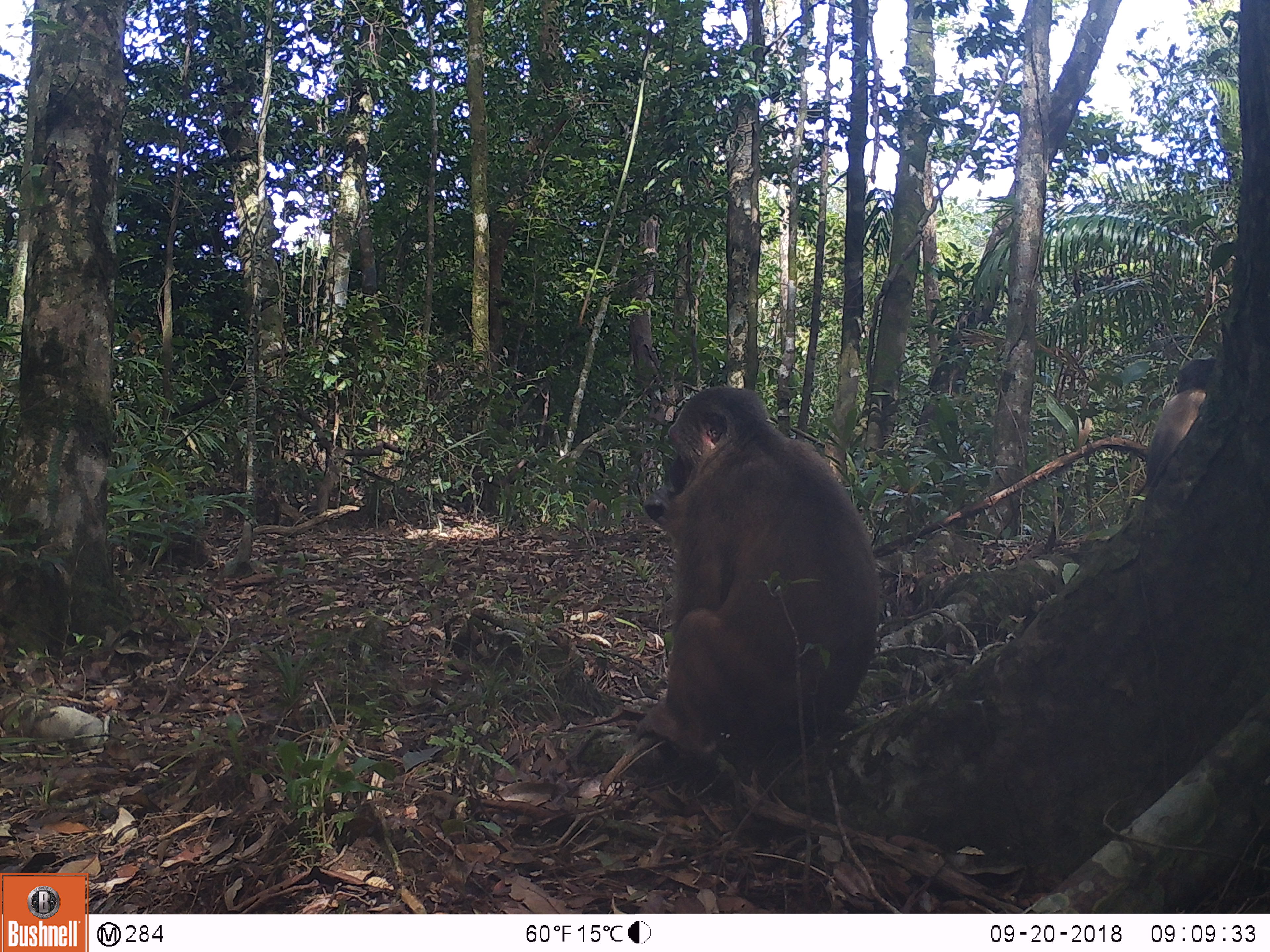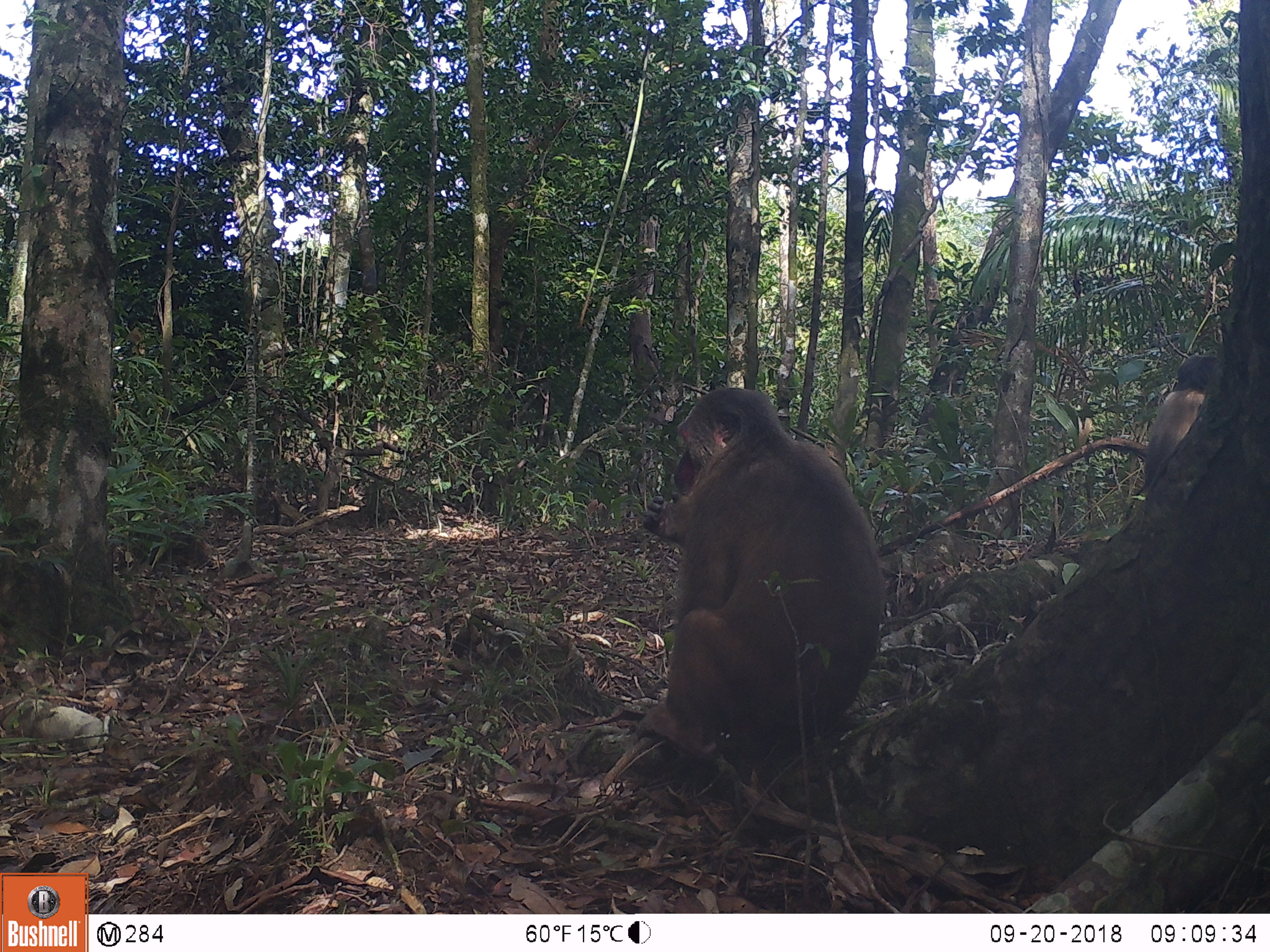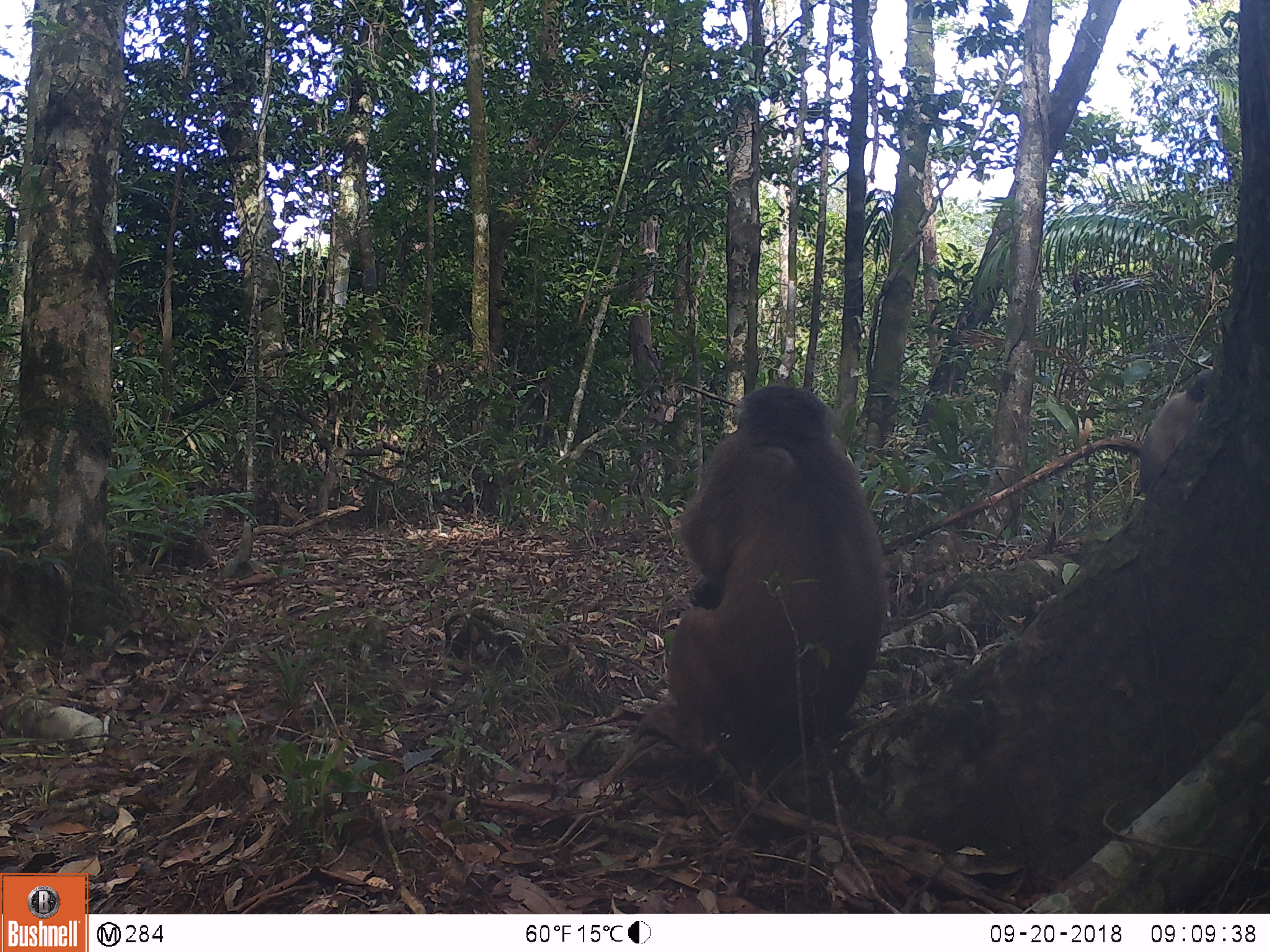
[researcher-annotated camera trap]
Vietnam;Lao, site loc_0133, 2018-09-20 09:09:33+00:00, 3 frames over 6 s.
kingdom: Animalia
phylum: Chordata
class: Mammalia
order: Primates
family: Cercopithecidae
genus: Macaca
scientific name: Macaca arctoides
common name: stump-tailed macaque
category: stump tailed macaque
Stump tailed macaque (stump-tailed macaque) (Macaca arctoides). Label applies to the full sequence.